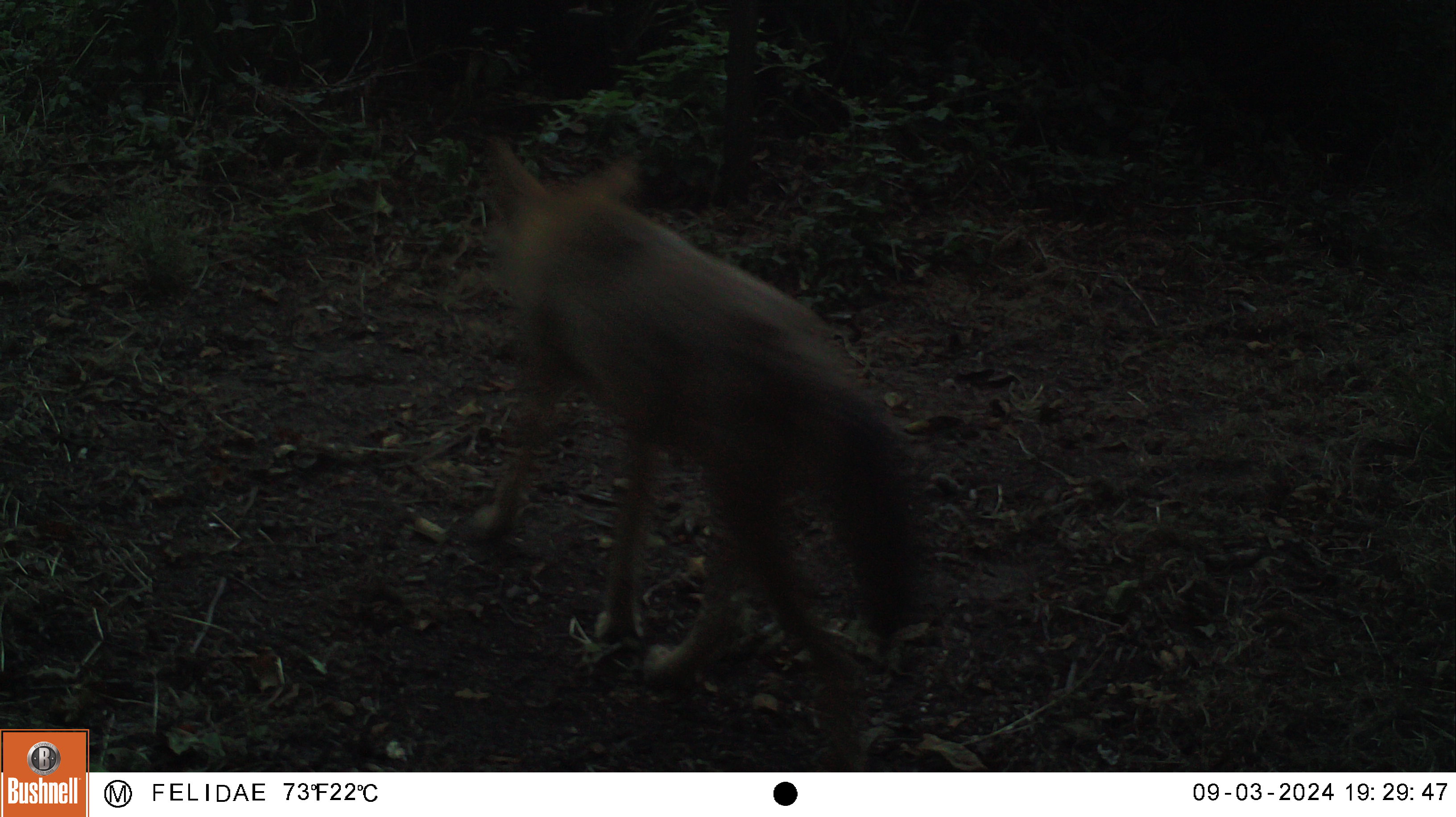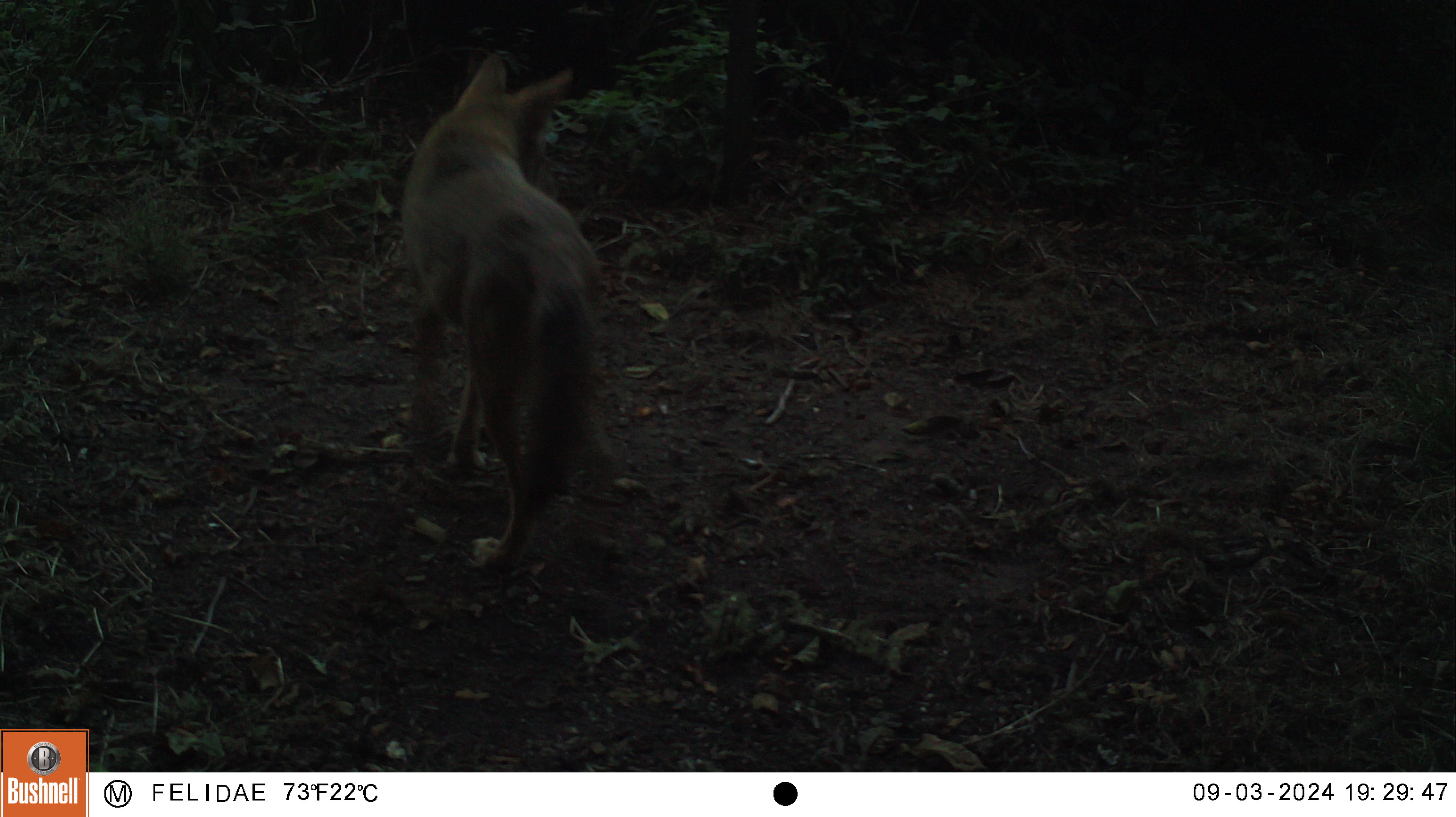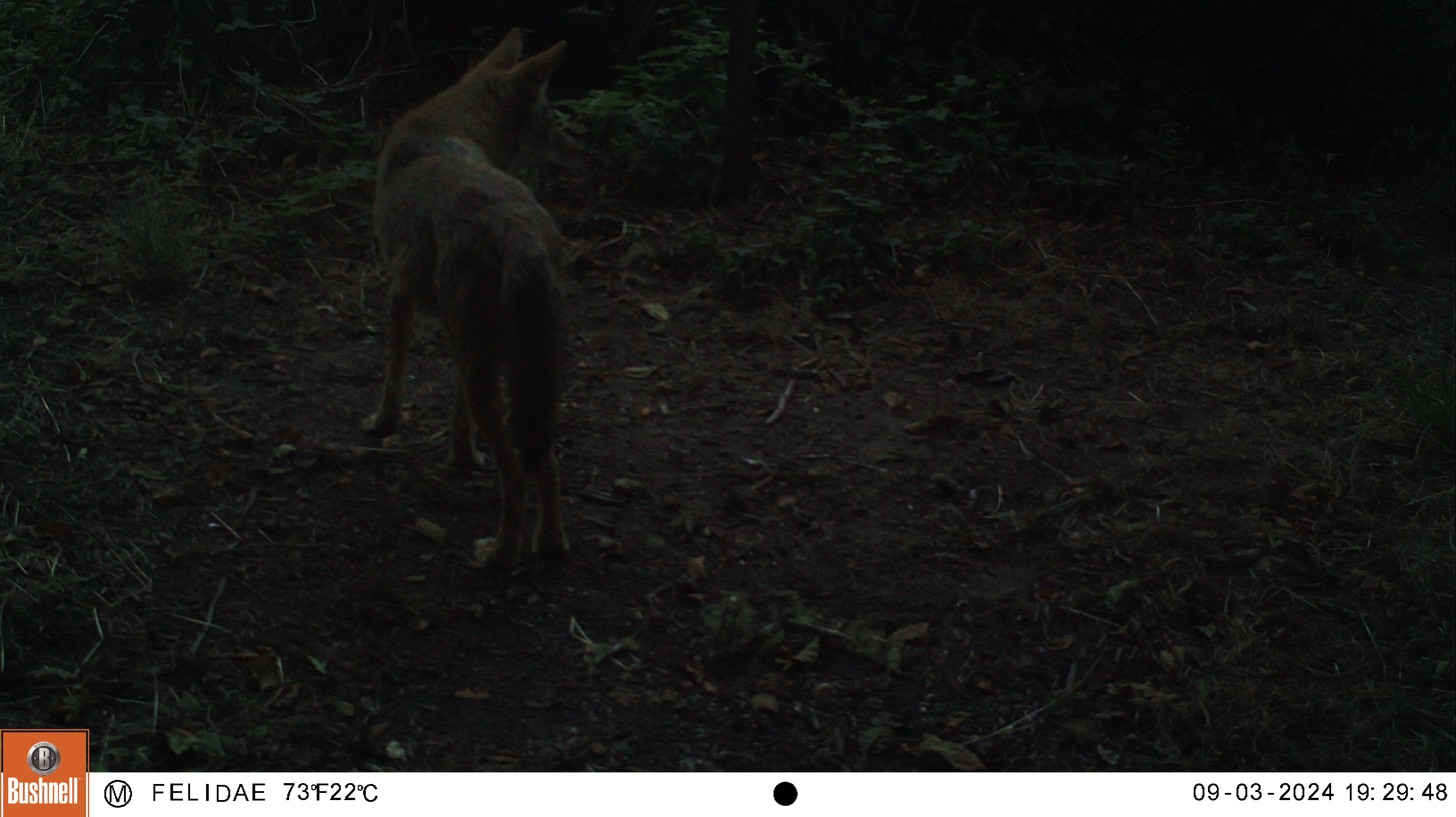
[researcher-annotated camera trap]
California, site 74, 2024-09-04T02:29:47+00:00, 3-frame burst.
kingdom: Animalia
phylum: Chordata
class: Mammalia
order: Carnivora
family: Canidae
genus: Canis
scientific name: Canis latrans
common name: coyote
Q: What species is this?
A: Coyote (Canis latrans).